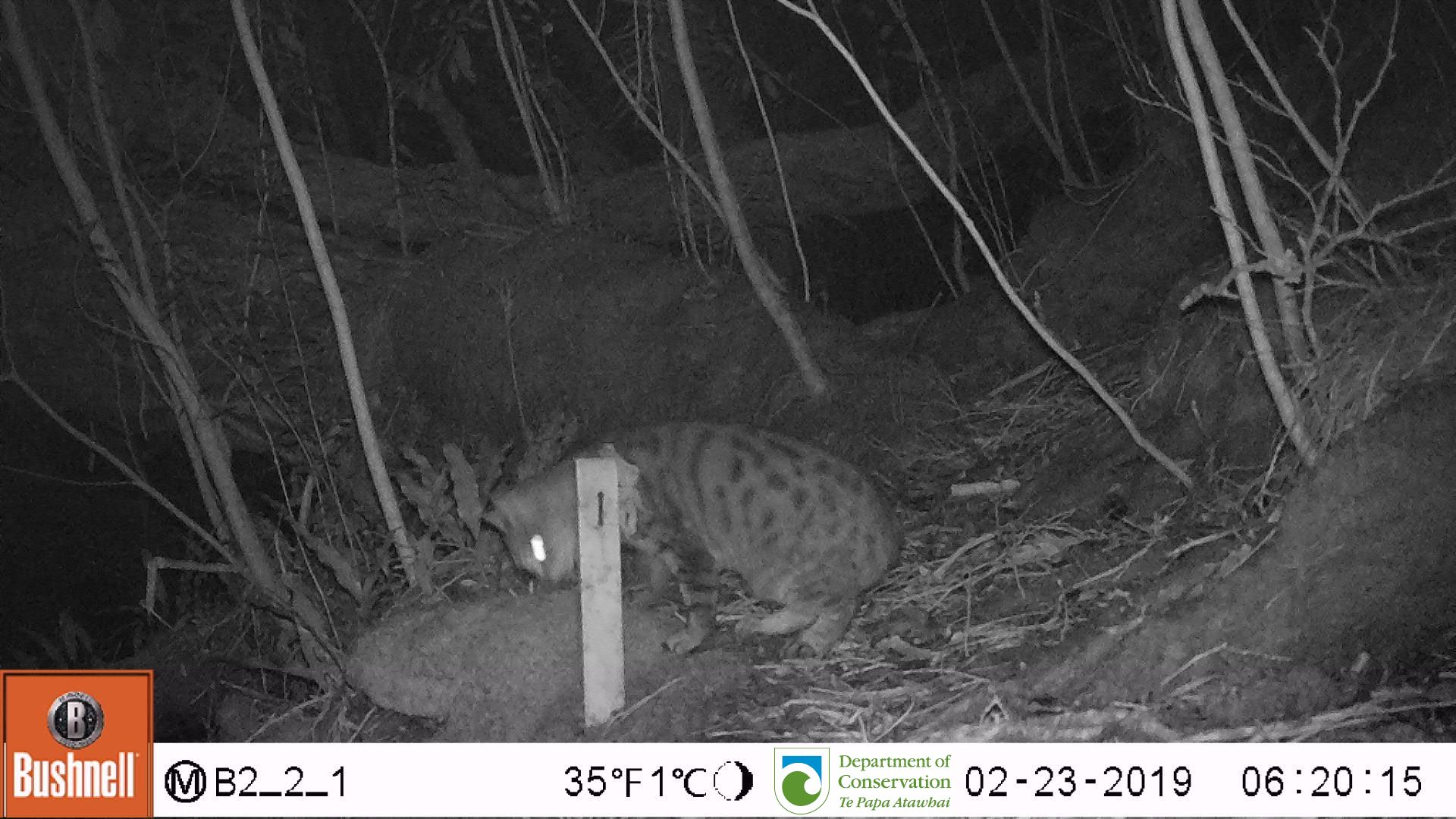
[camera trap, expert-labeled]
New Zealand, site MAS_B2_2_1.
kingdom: Animalia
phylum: Chordata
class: Mammalia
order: Carnivora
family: Felidae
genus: Felis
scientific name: Felis catus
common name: domestic cat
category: cat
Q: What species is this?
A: Cat (domestic cat) (Felis catus).